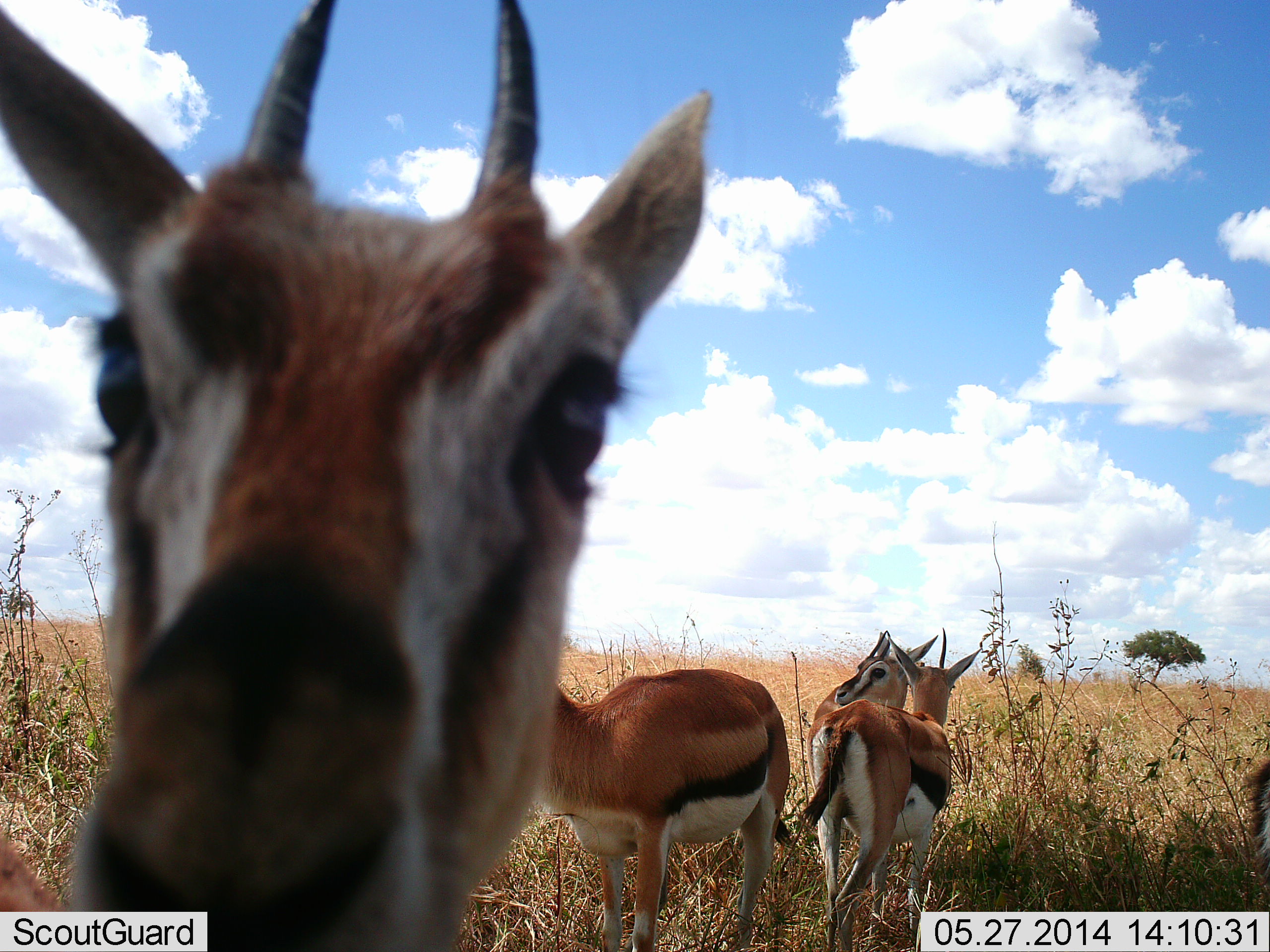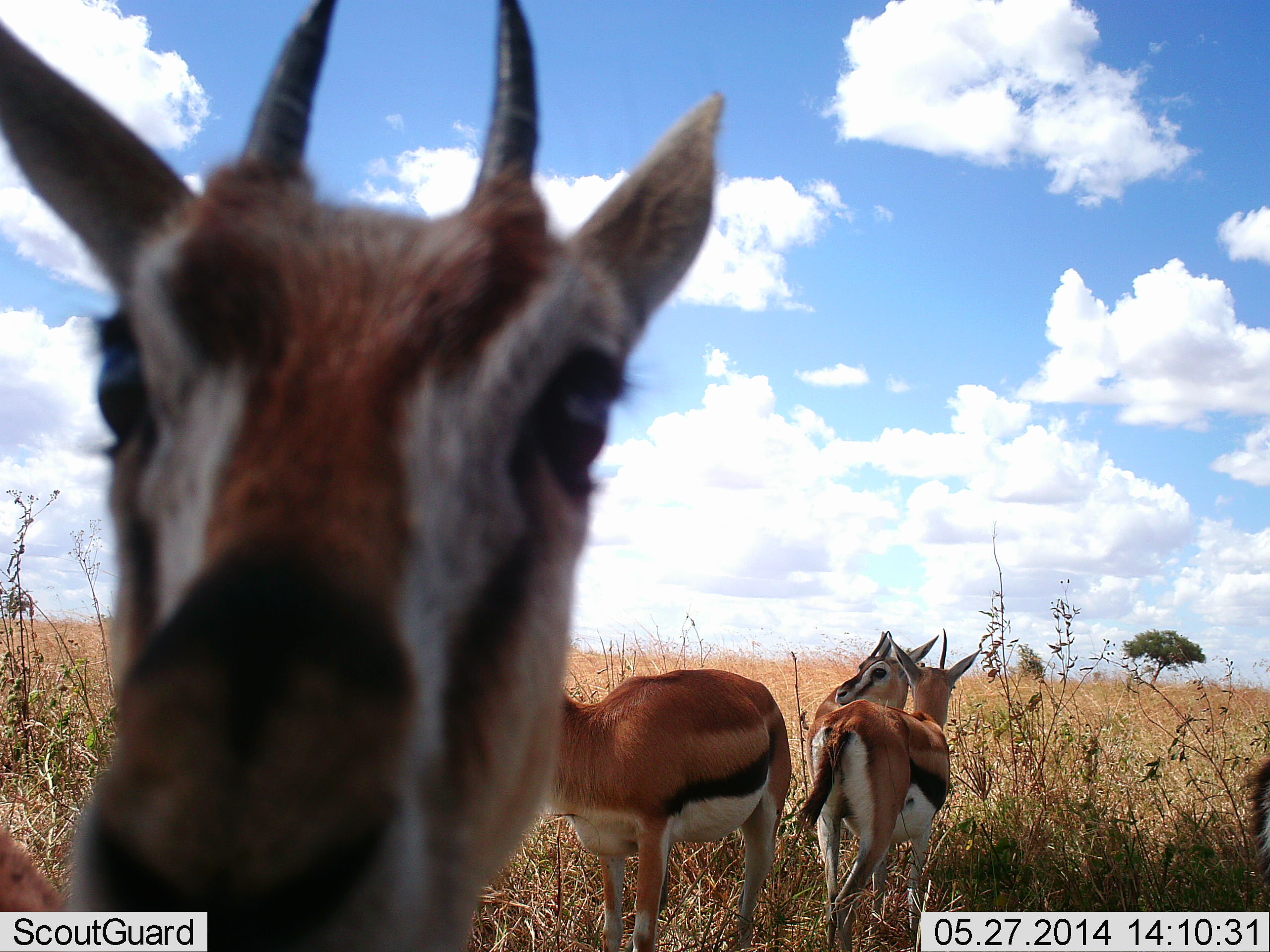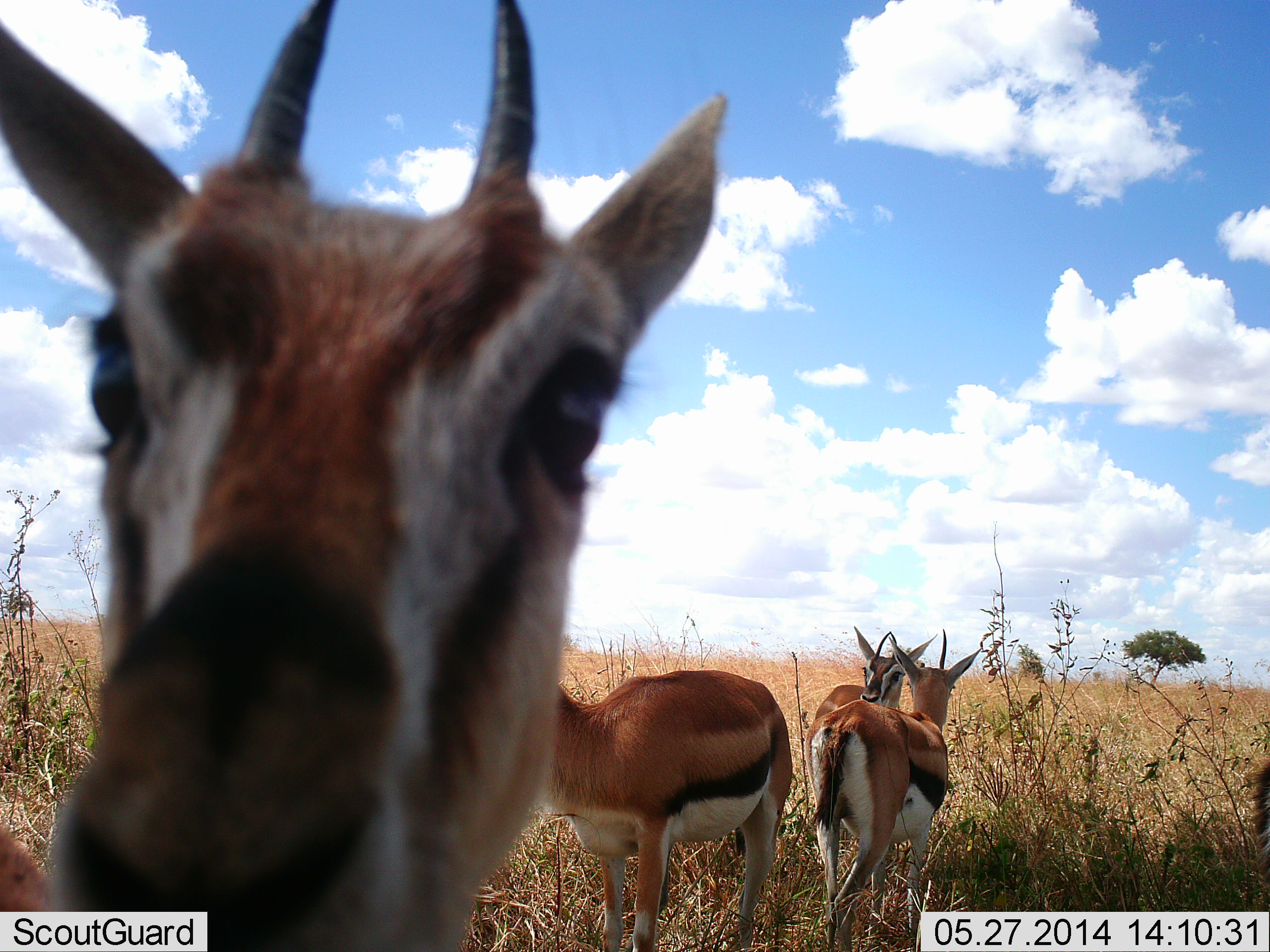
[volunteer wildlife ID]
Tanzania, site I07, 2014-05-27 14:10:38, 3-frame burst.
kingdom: Animalia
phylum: Chordata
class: Mammalia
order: Artiodactyla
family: Bovidae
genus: Eudorcas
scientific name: Eudorcas thomsonii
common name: thomson's gazelle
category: gazellethomsons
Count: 4.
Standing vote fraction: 100%.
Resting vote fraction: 0%.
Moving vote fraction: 0%.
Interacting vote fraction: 30%.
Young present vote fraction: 0%.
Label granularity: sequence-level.